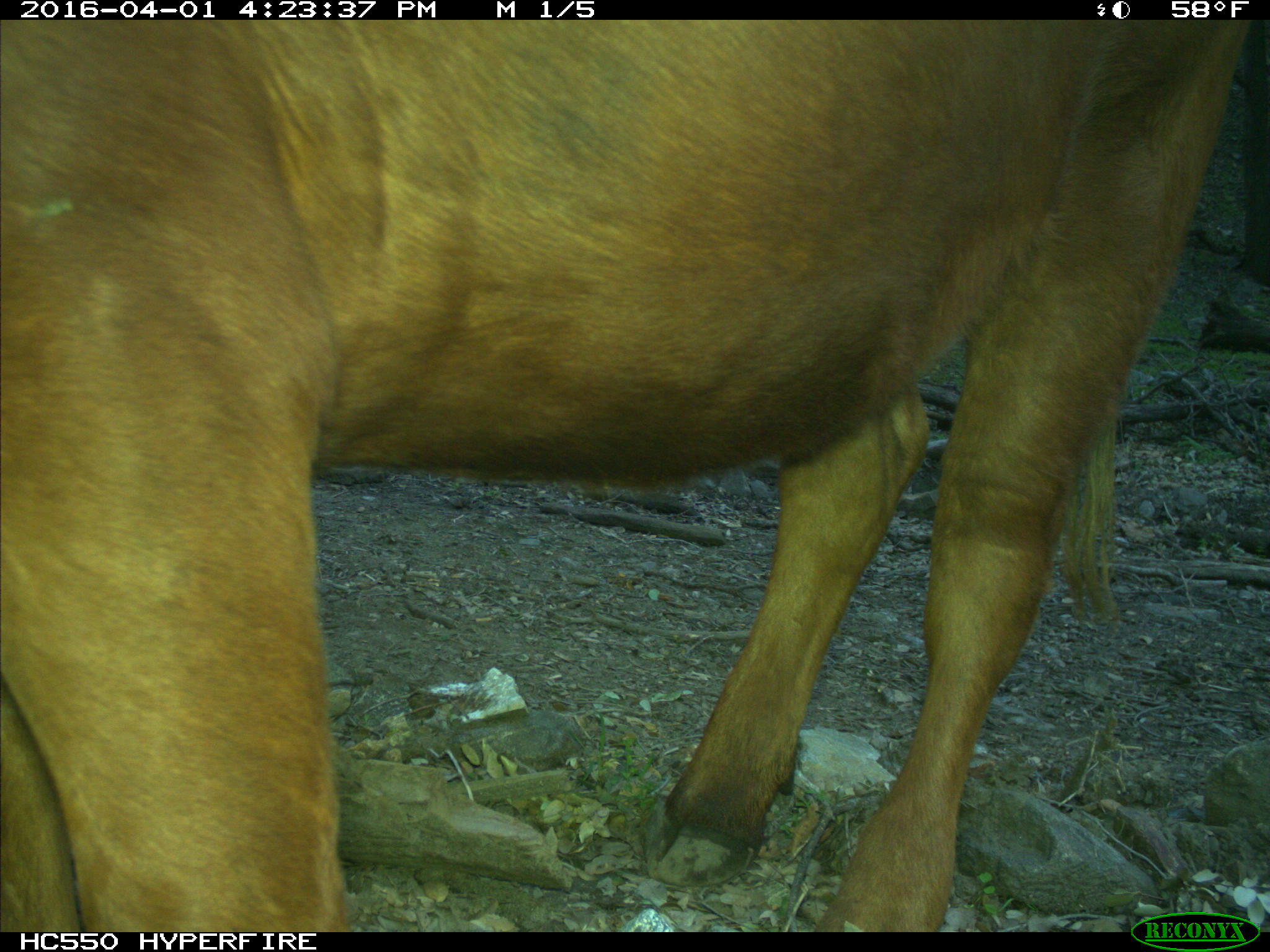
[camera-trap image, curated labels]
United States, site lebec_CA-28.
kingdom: Animalia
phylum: Chordata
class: Mammalia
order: Artiodactyla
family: Bovidae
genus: Bos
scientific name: Bos taurus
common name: domestic cow